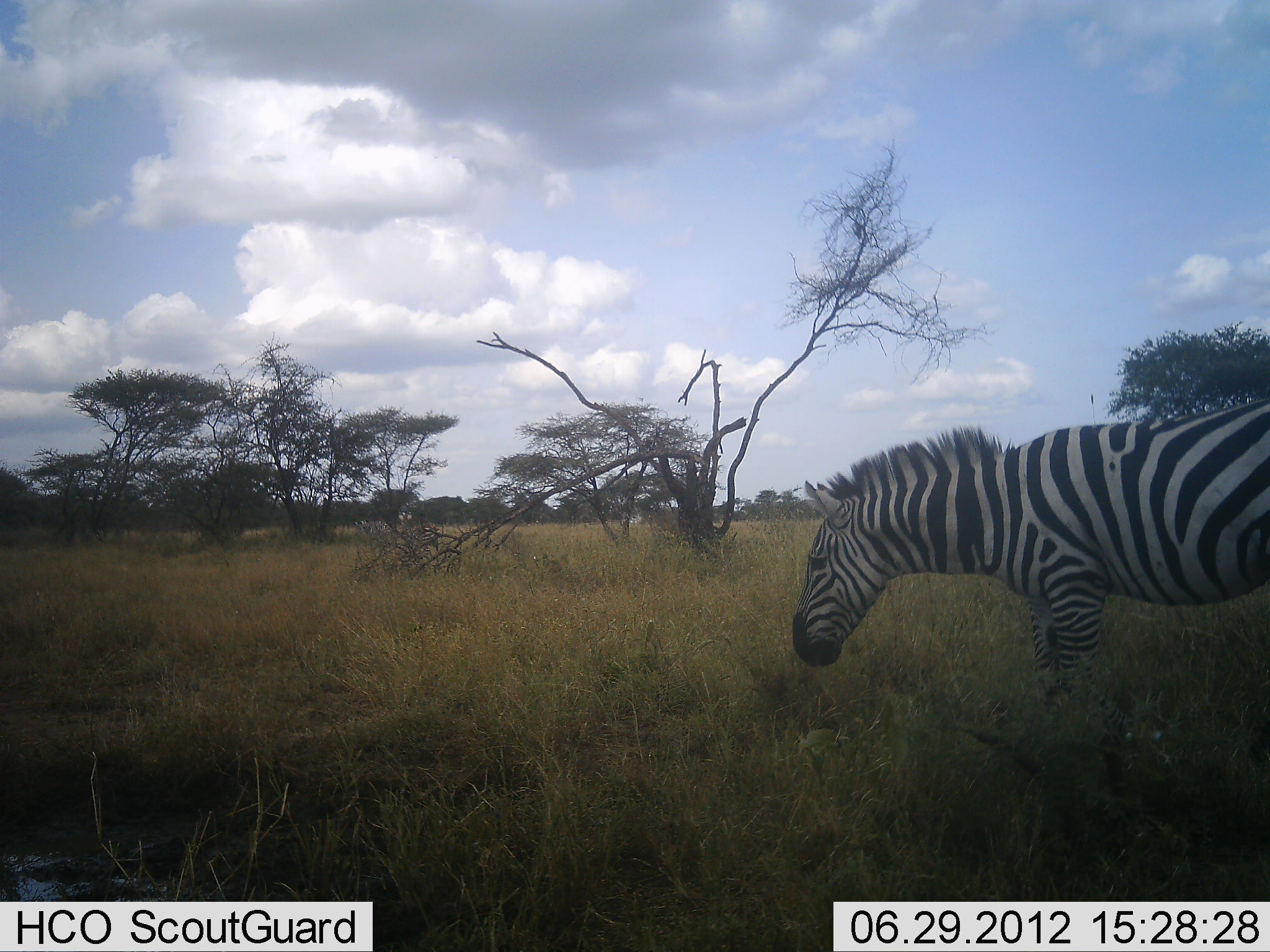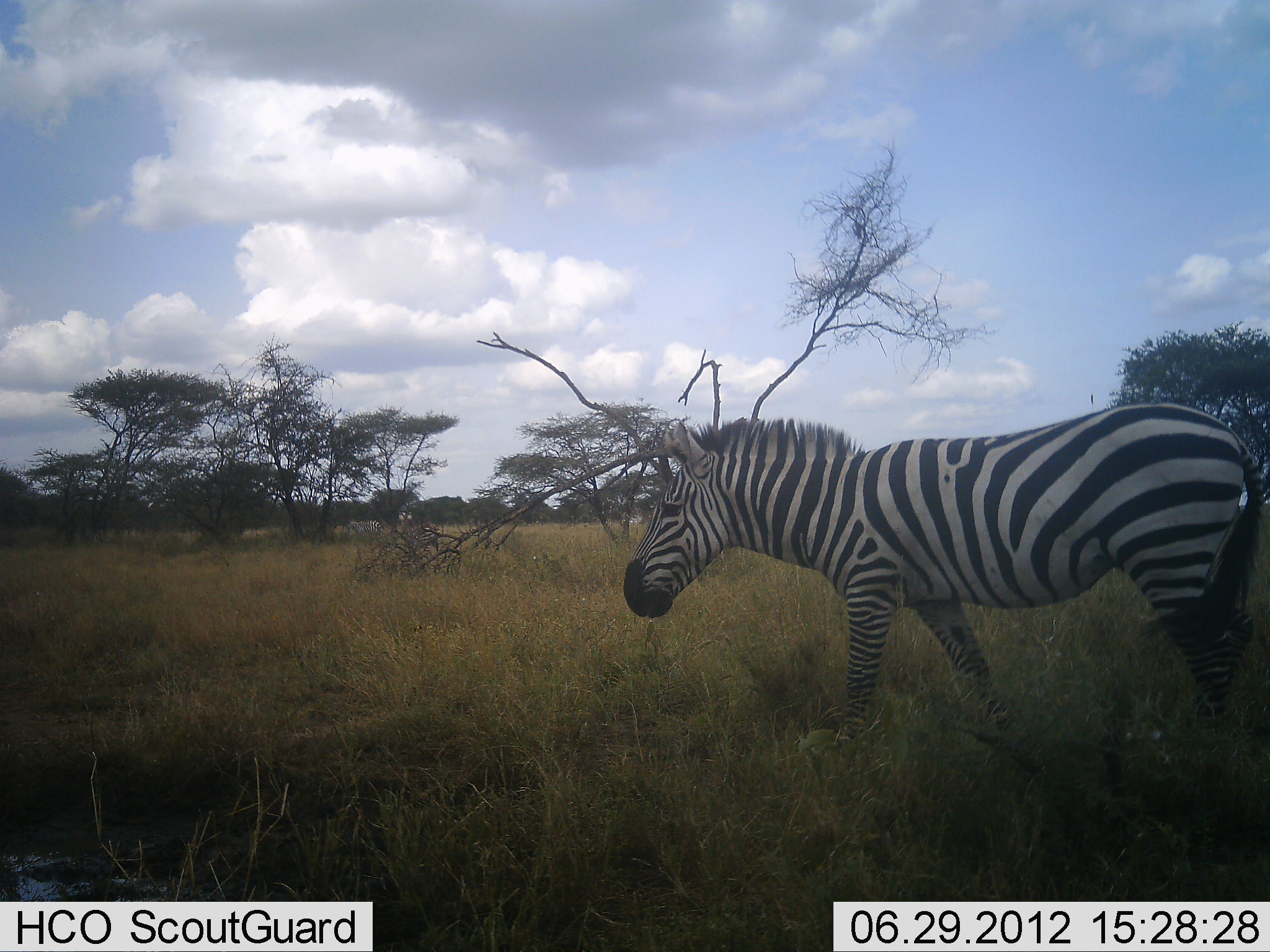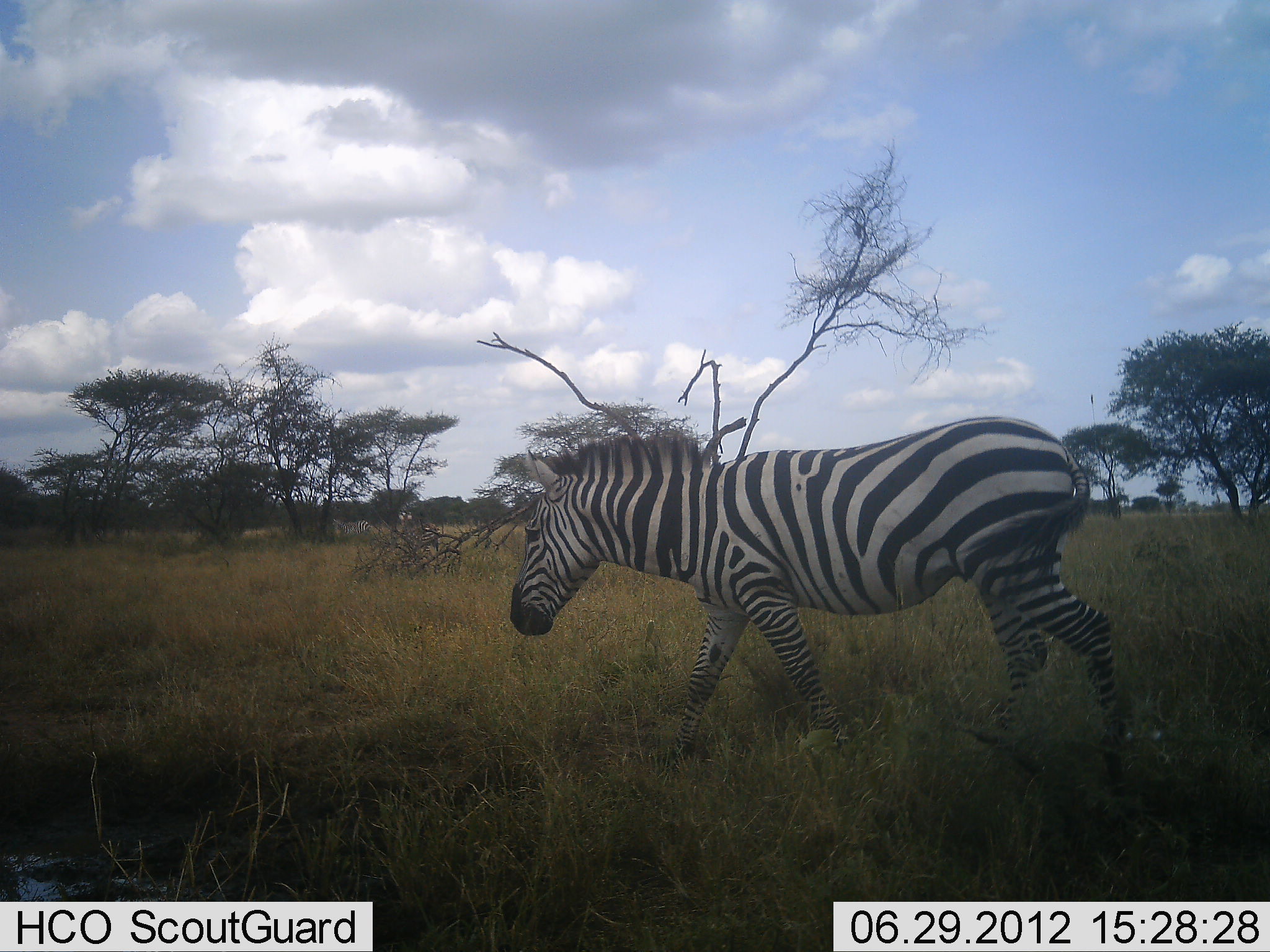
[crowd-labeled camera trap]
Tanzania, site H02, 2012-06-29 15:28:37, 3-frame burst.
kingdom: Animalia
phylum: Chordata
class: Mammalia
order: Perissodactyla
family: Equidae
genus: Equus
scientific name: Equus quagga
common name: plains zebra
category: zebra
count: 1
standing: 9%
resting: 0%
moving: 100%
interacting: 0%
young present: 0%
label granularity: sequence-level